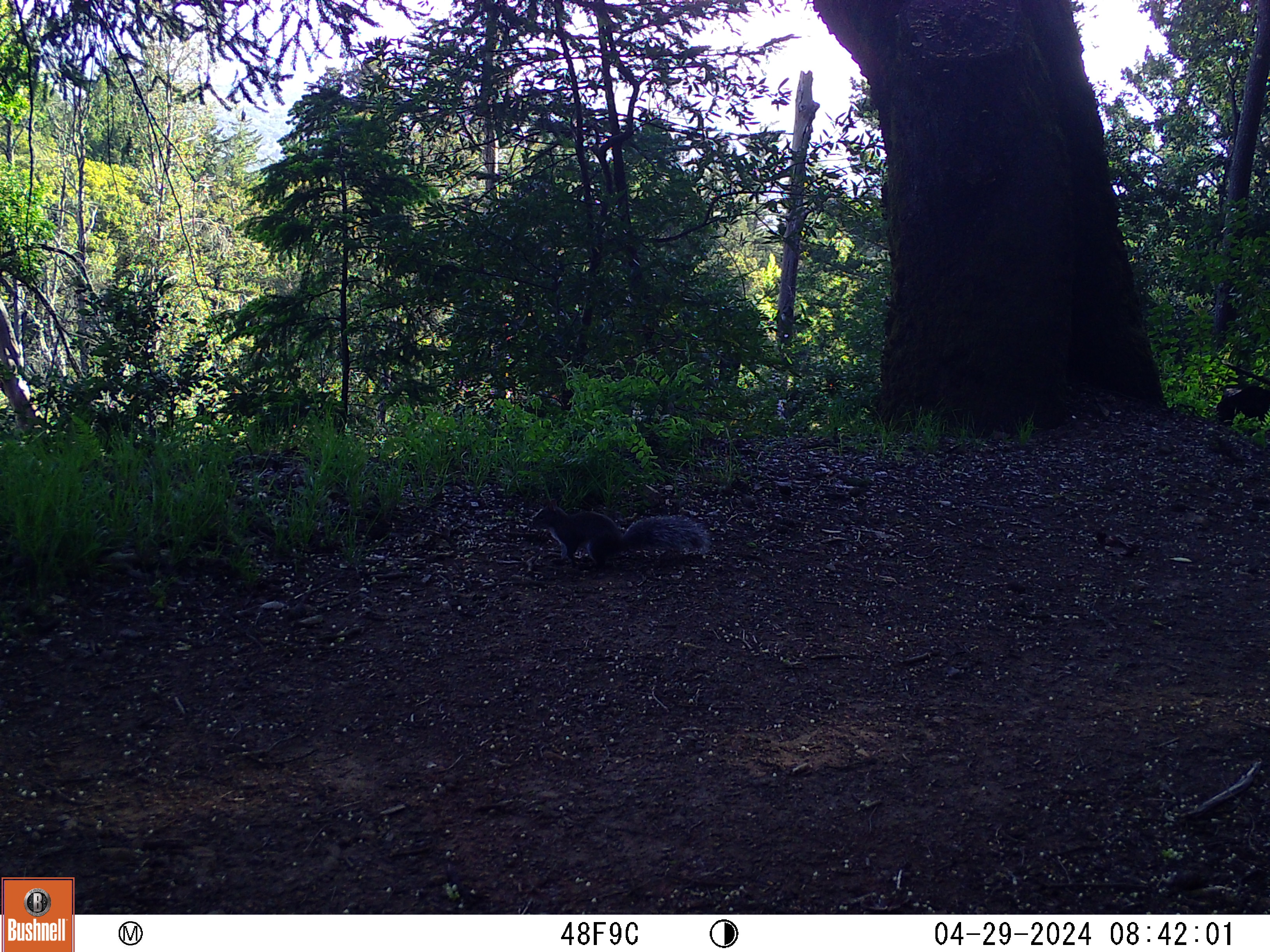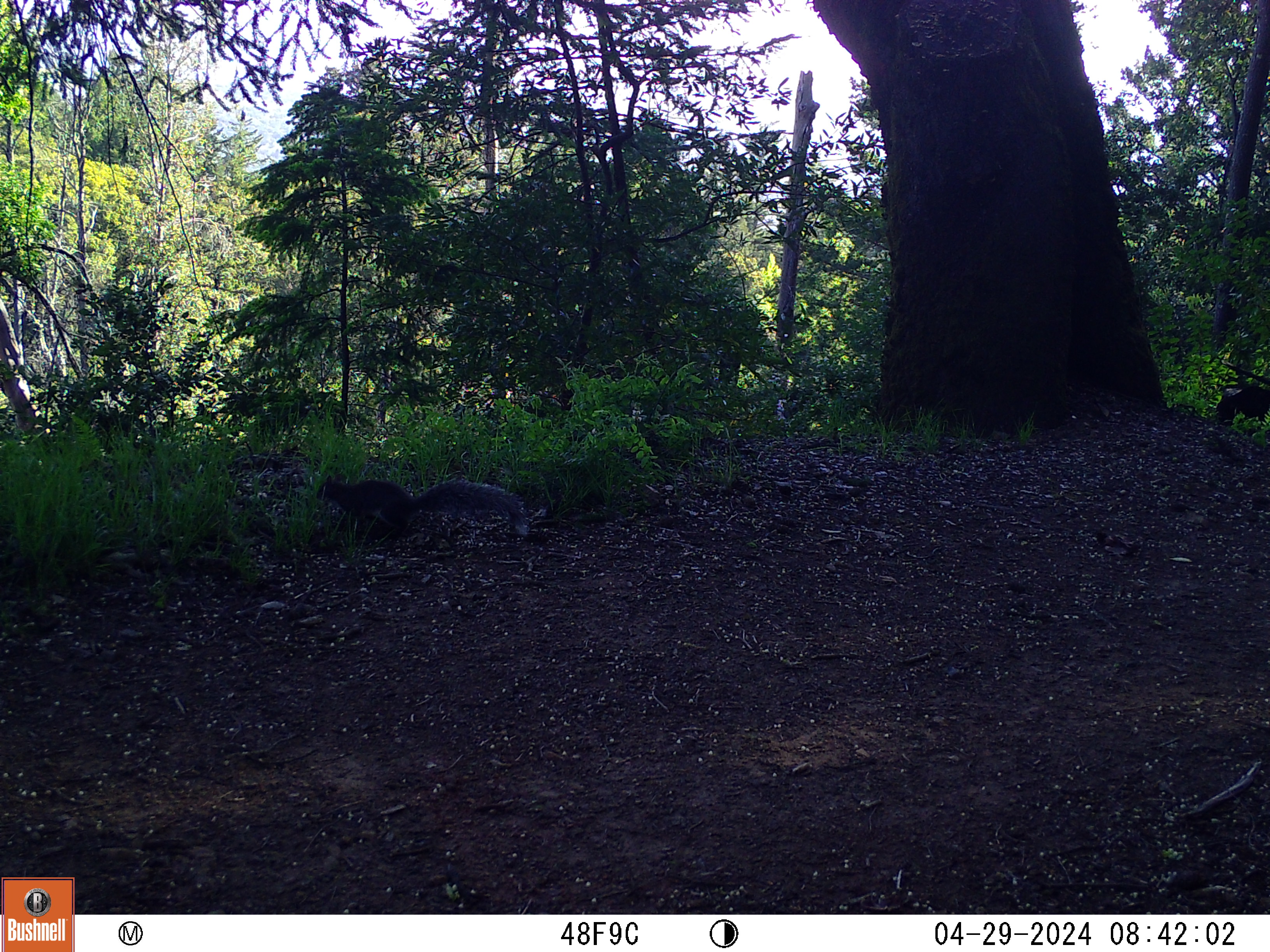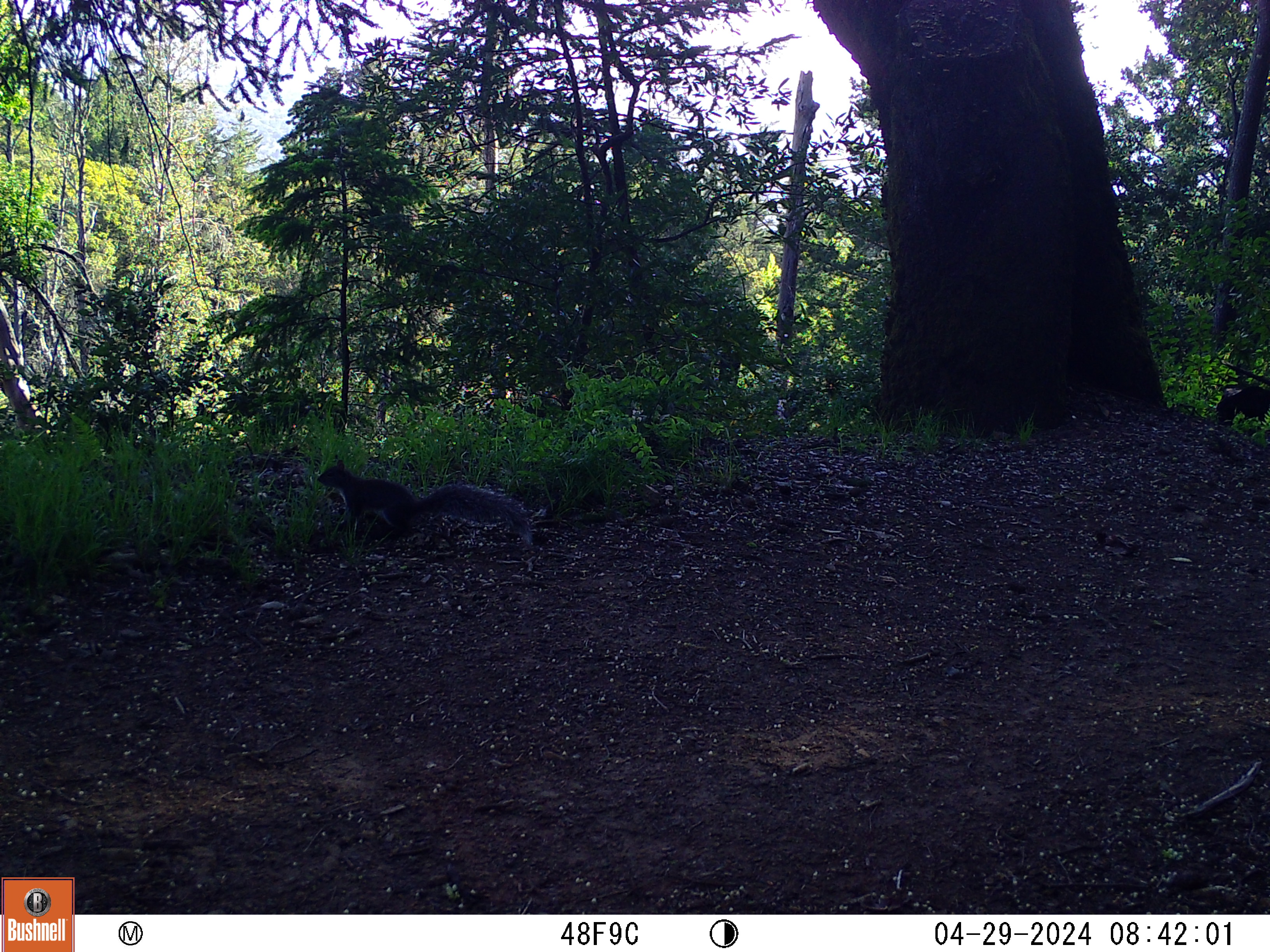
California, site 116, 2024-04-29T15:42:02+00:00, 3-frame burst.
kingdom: Animalia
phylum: Chordata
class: Mammalia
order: Rodentia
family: Sciuridae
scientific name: Sciuridae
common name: squirrel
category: unknown squirrel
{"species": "unknown squirrel (squirrel) (Sciuridae)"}